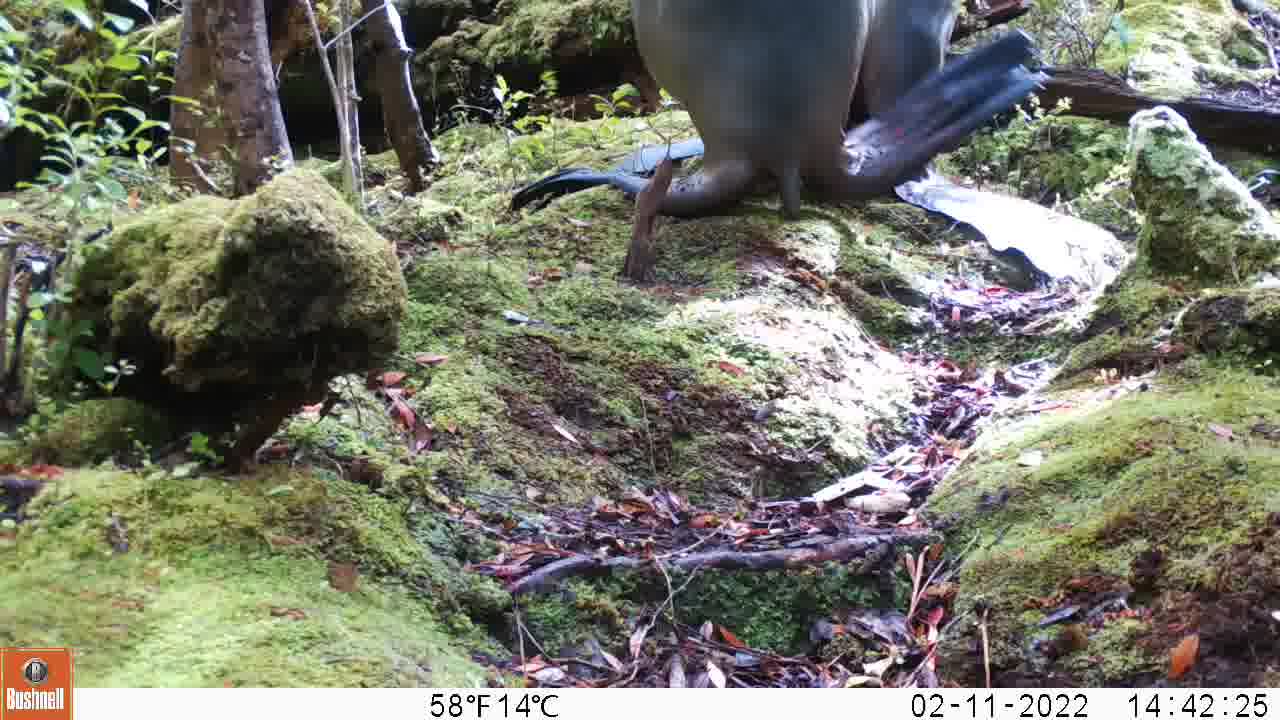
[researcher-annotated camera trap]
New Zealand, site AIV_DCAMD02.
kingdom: Animalia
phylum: Chordata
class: Mammalia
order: Carnivora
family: Otariidae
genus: Phocarctos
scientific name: Phocarctos hookeri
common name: new zealand sea lion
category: sealion